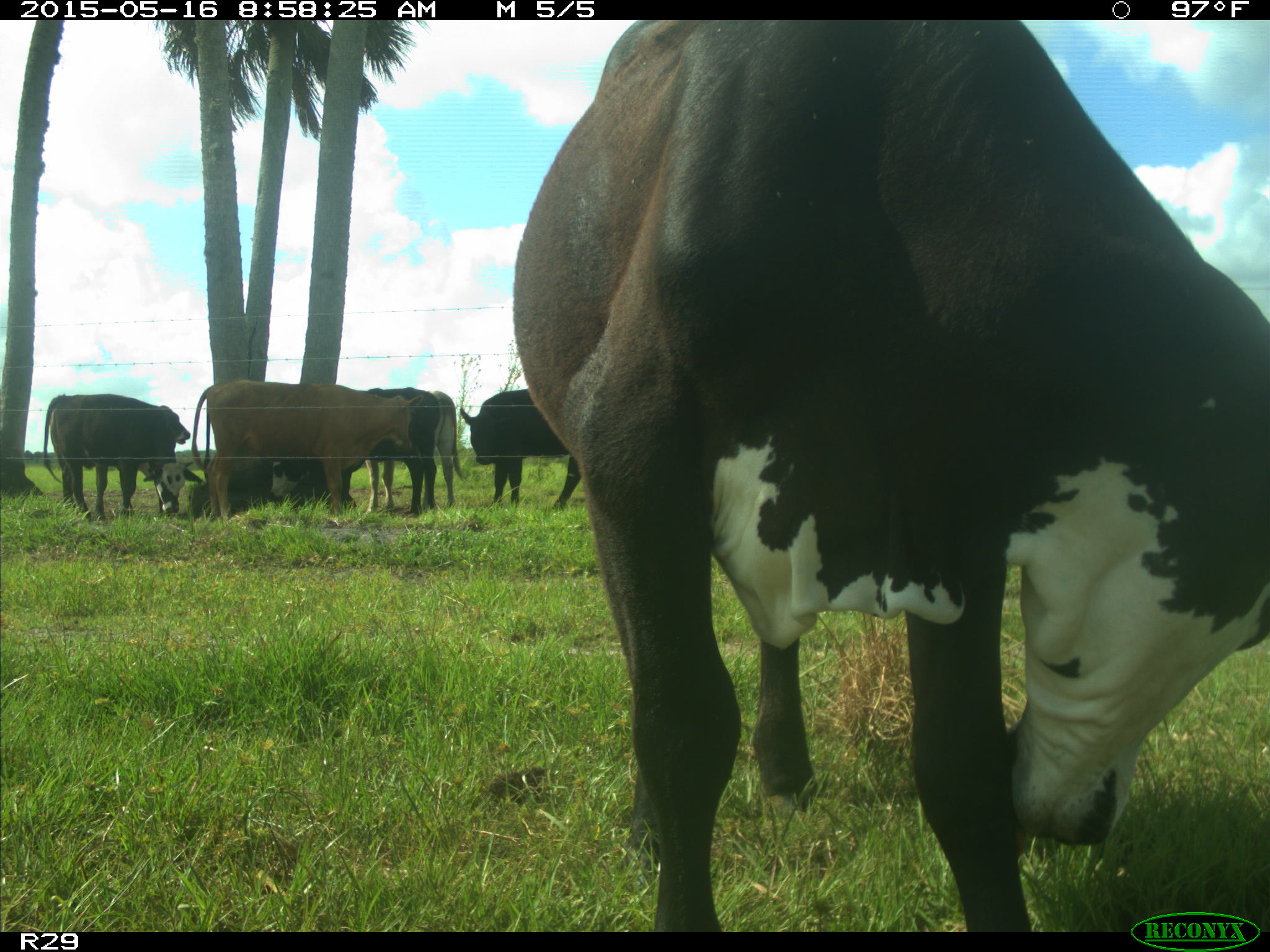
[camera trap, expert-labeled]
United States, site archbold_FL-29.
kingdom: Animalia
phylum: Chordata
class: Mammalia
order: Artiodactyla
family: Bovidae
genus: Bos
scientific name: Bos taurus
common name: domestic cow